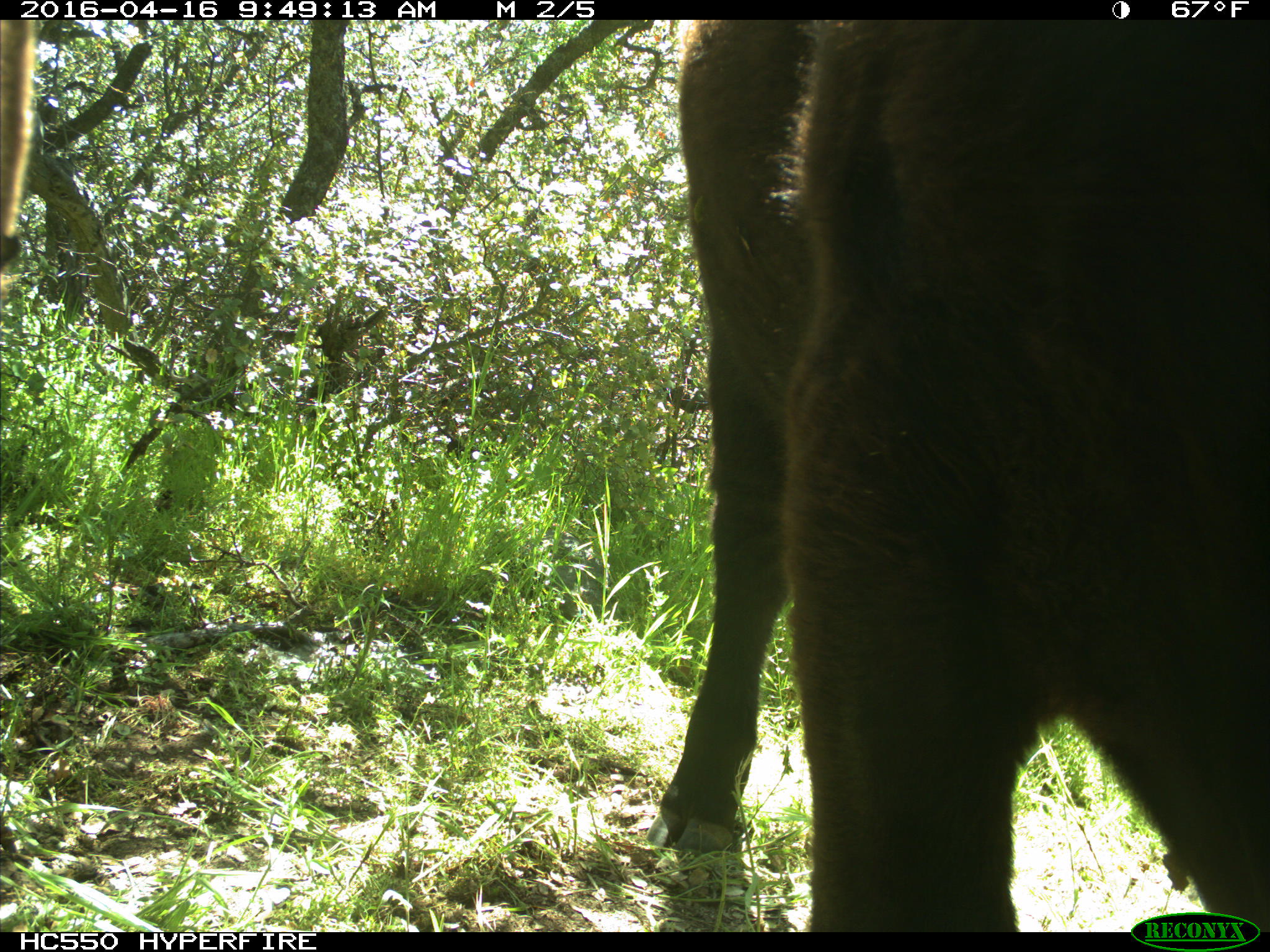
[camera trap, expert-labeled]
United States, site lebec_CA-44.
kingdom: Animalia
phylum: Chordata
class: Mammalia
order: Artiodactyla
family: Bovidae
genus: Bos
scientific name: Bos taurus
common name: domestic cow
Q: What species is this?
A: Bos taurus (domestic cow).